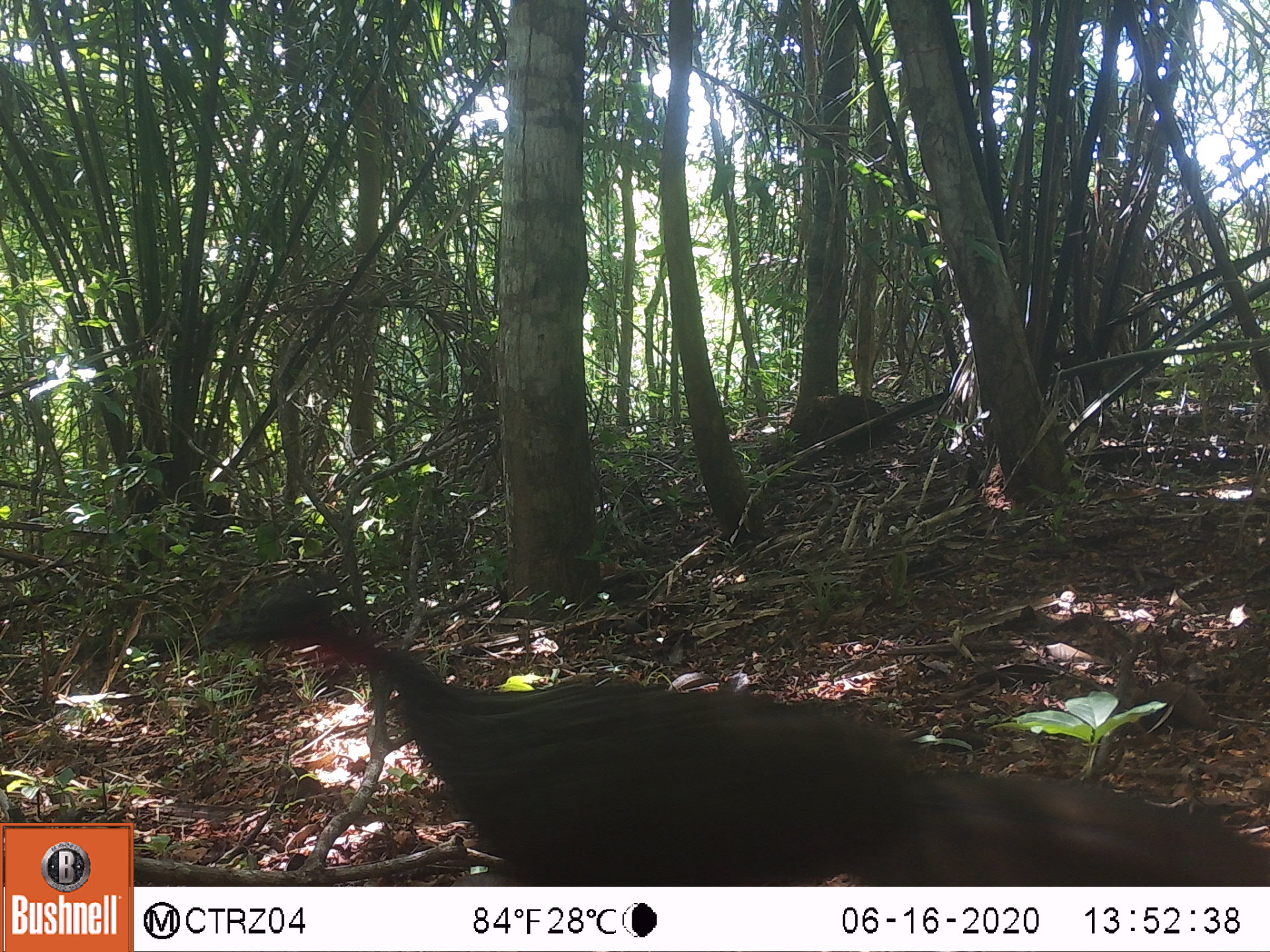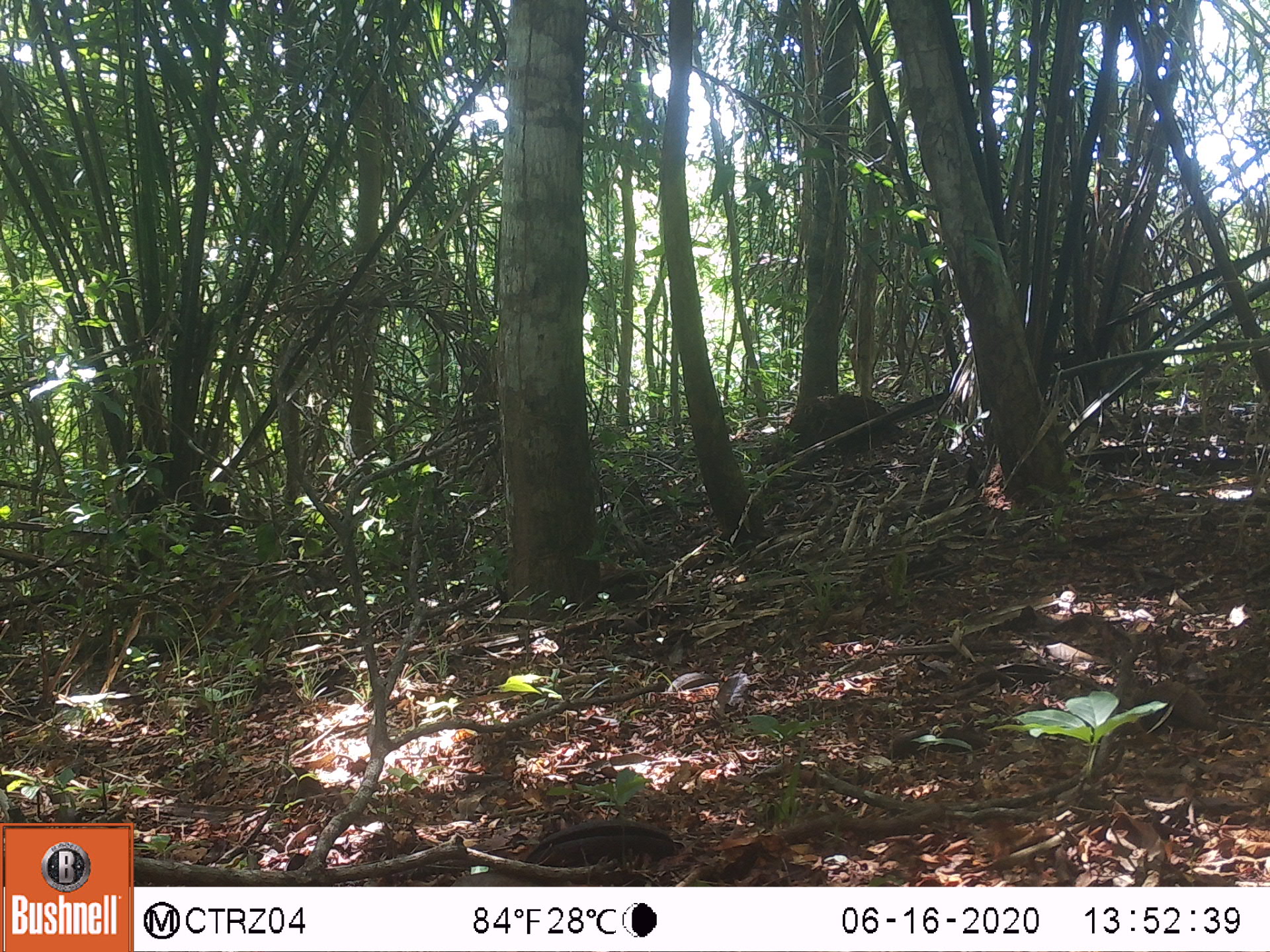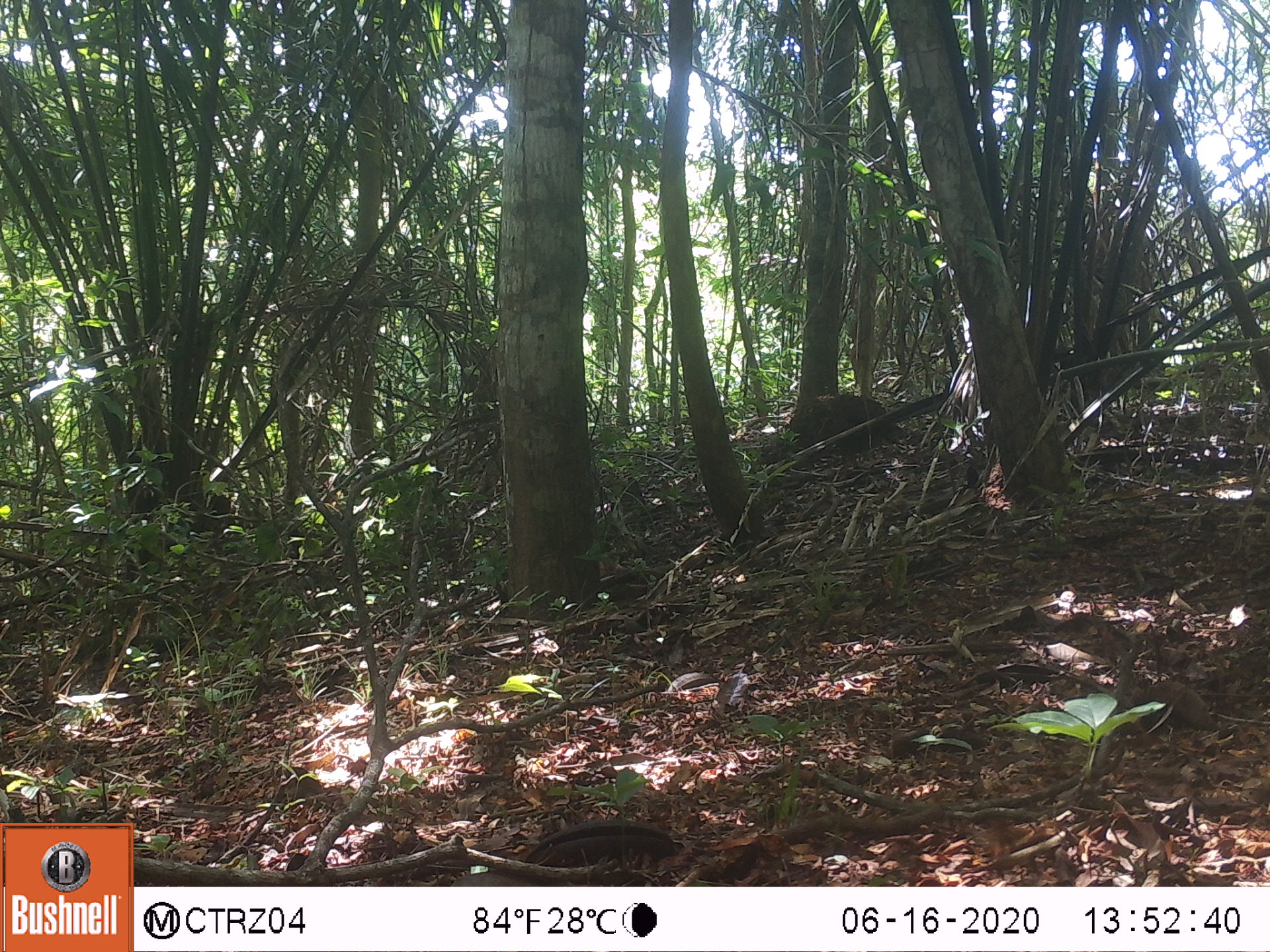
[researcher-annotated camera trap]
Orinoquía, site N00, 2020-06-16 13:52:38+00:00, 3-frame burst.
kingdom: Animalia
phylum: Chordata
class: Aves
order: Galliformes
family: Cracidae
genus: Penelope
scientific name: Penelope jacquacu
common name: spix's guan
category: spixs guan